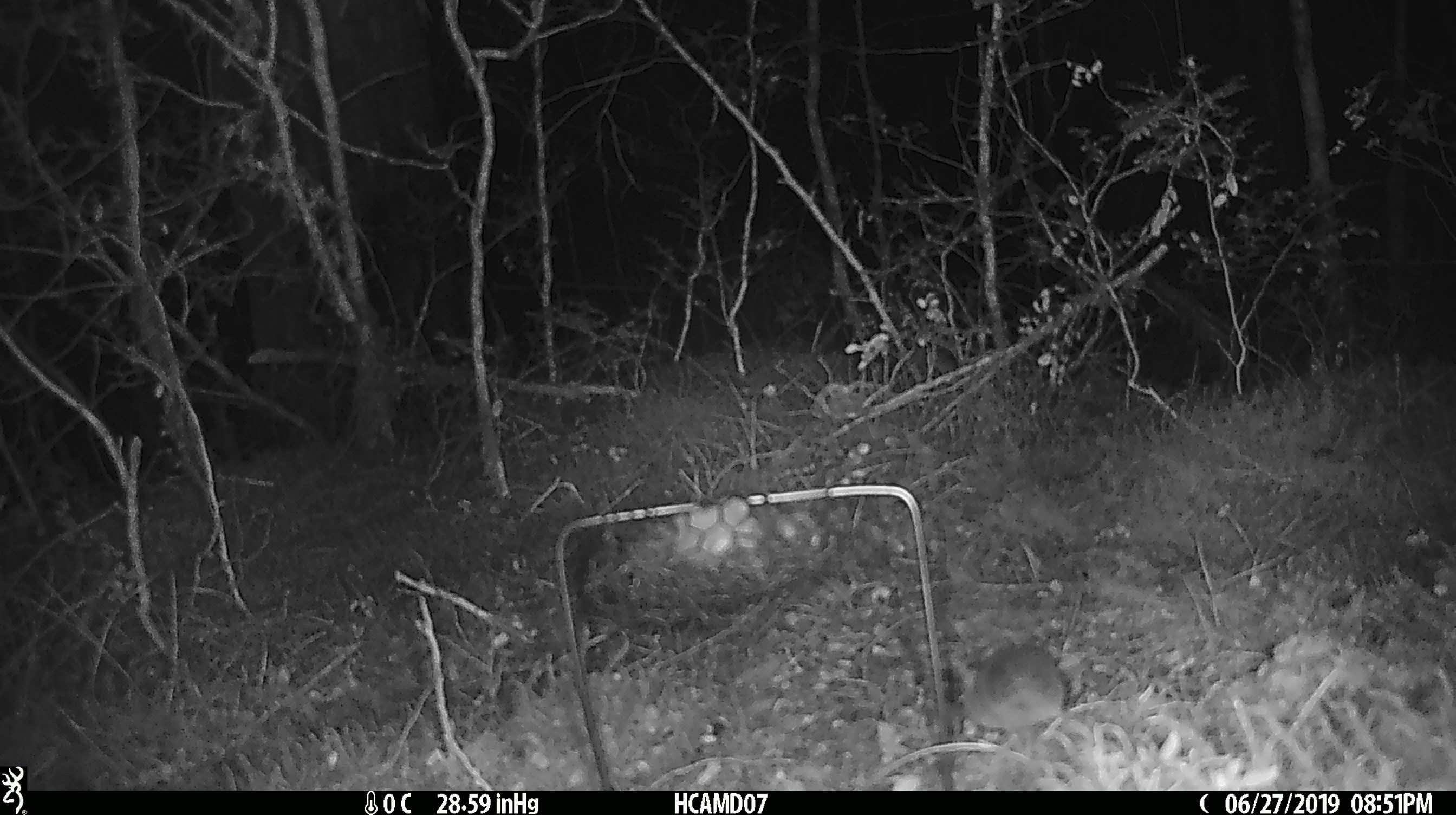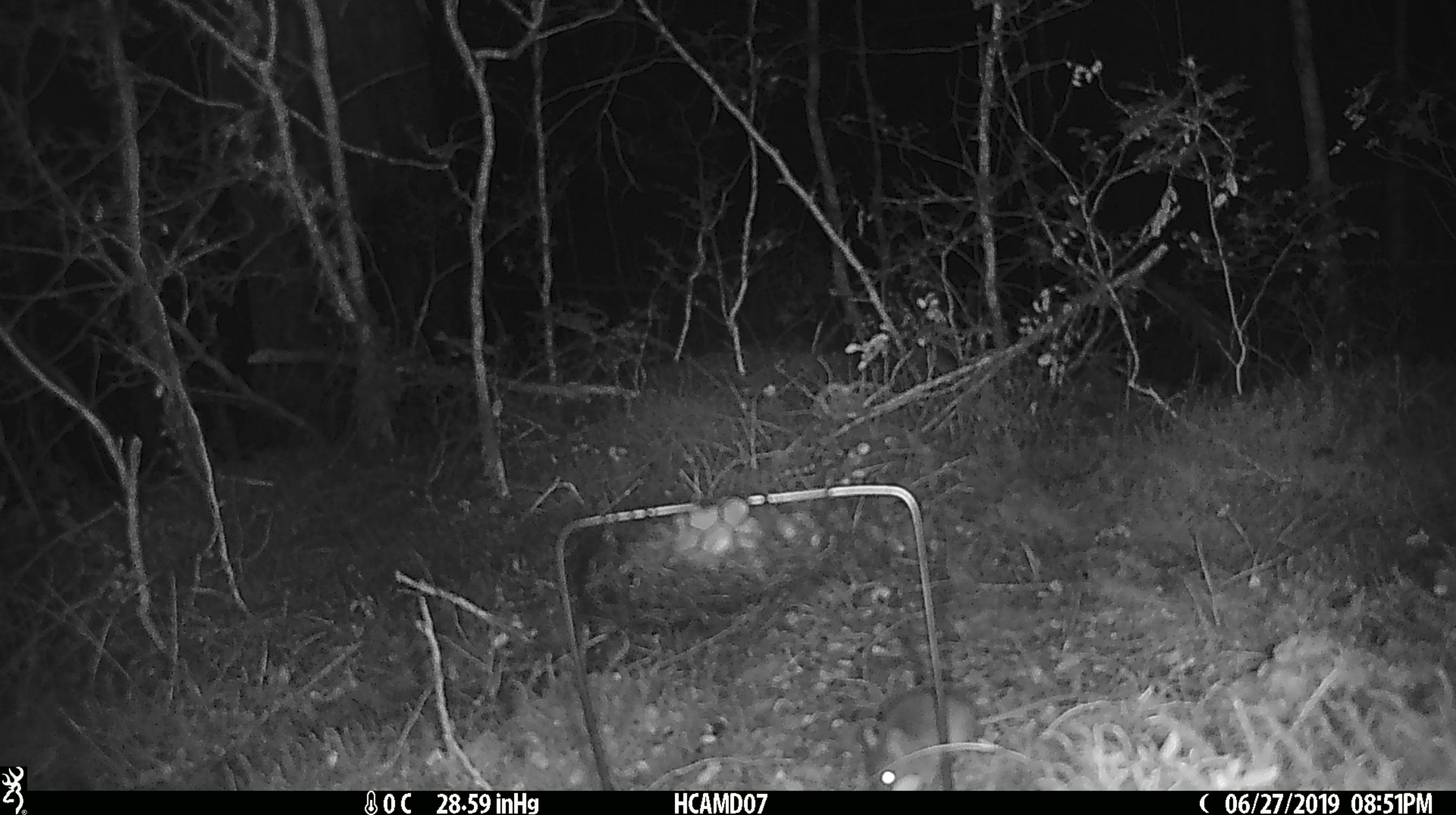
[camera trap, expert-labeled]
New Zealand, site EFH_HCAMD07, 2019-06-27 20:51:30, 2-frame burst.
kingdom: Animalia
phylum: Chordata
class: Mammalia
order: Rodentia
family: Muridae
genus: Mus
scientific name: Mus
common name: mouse